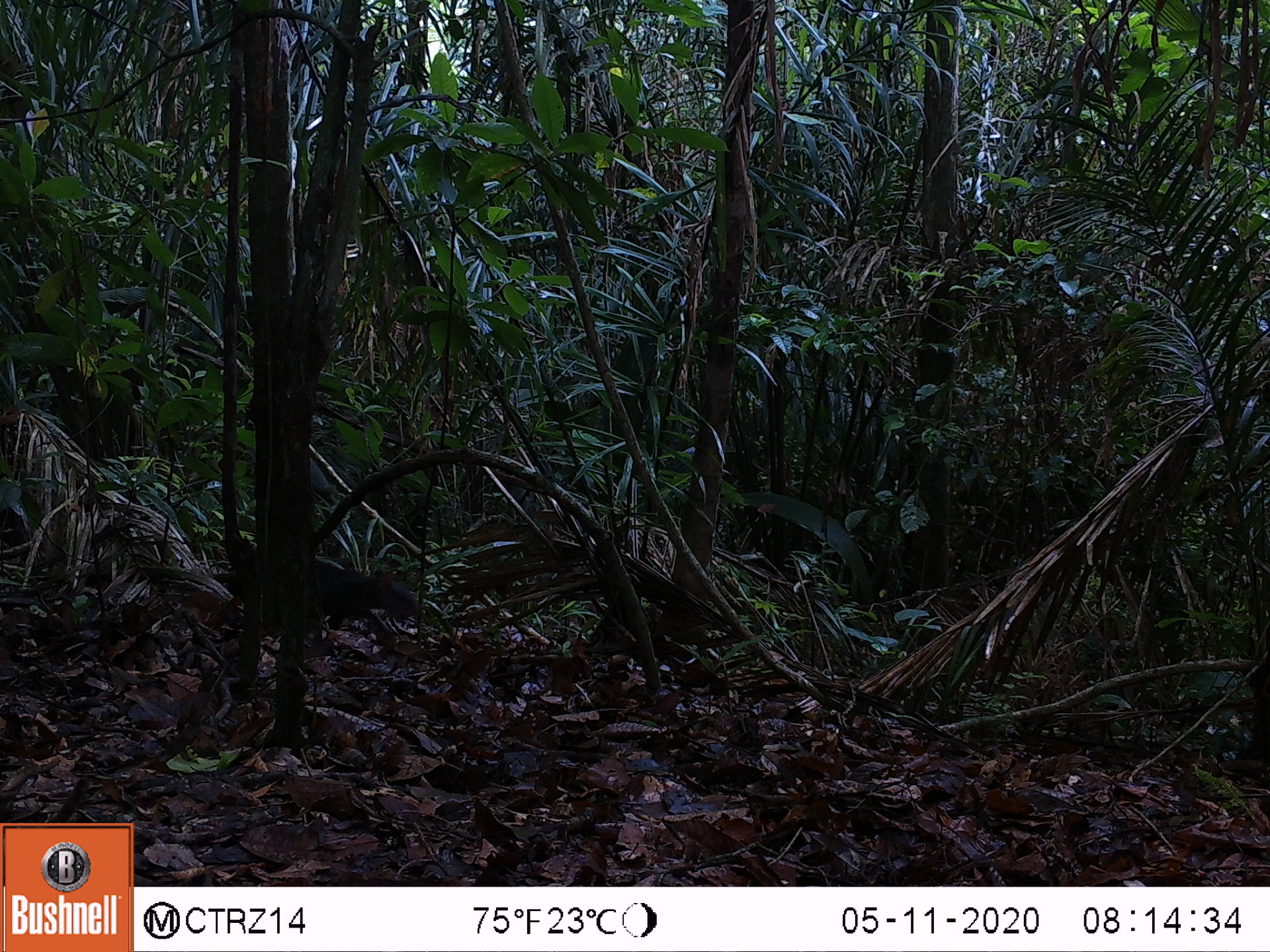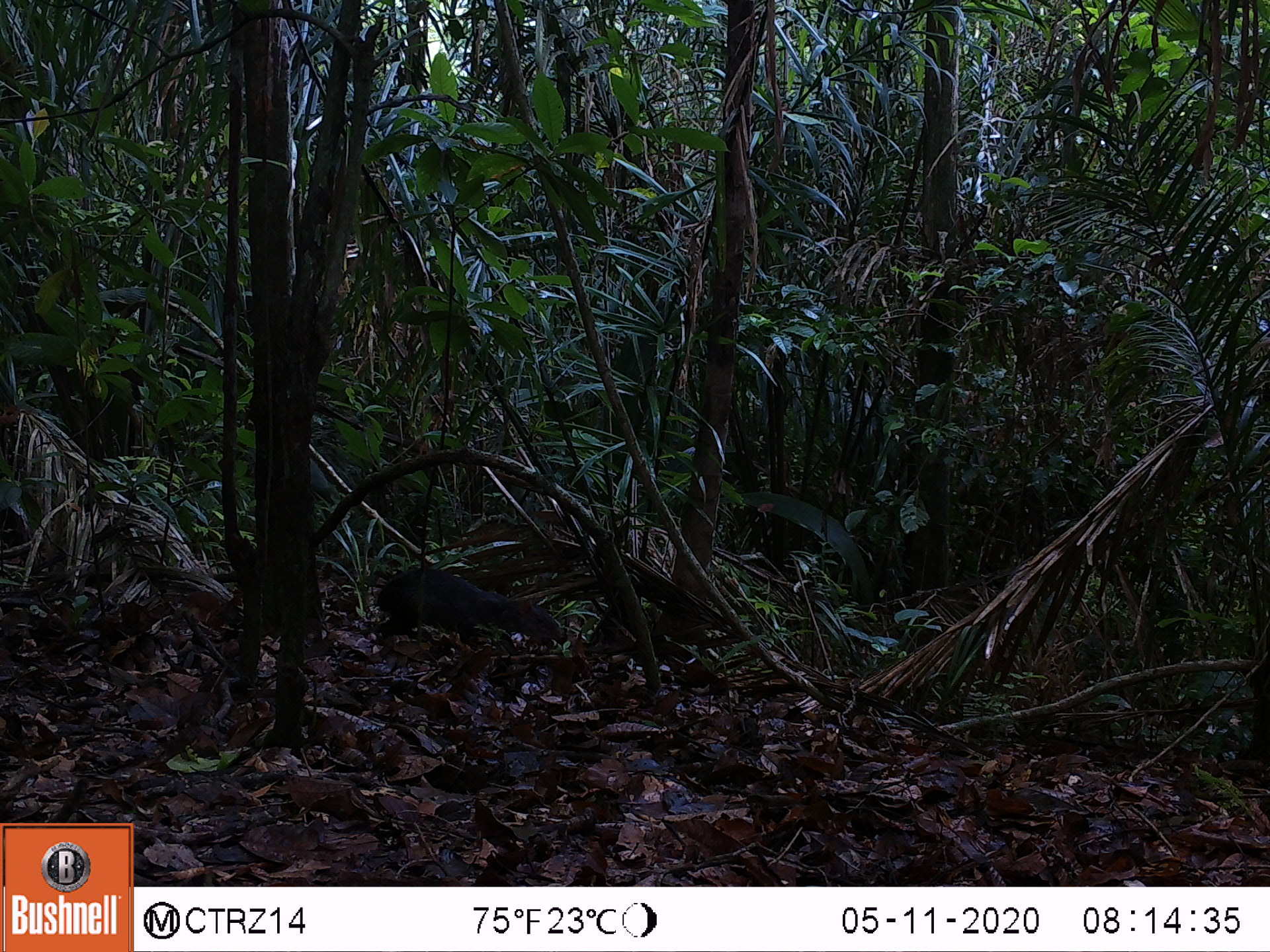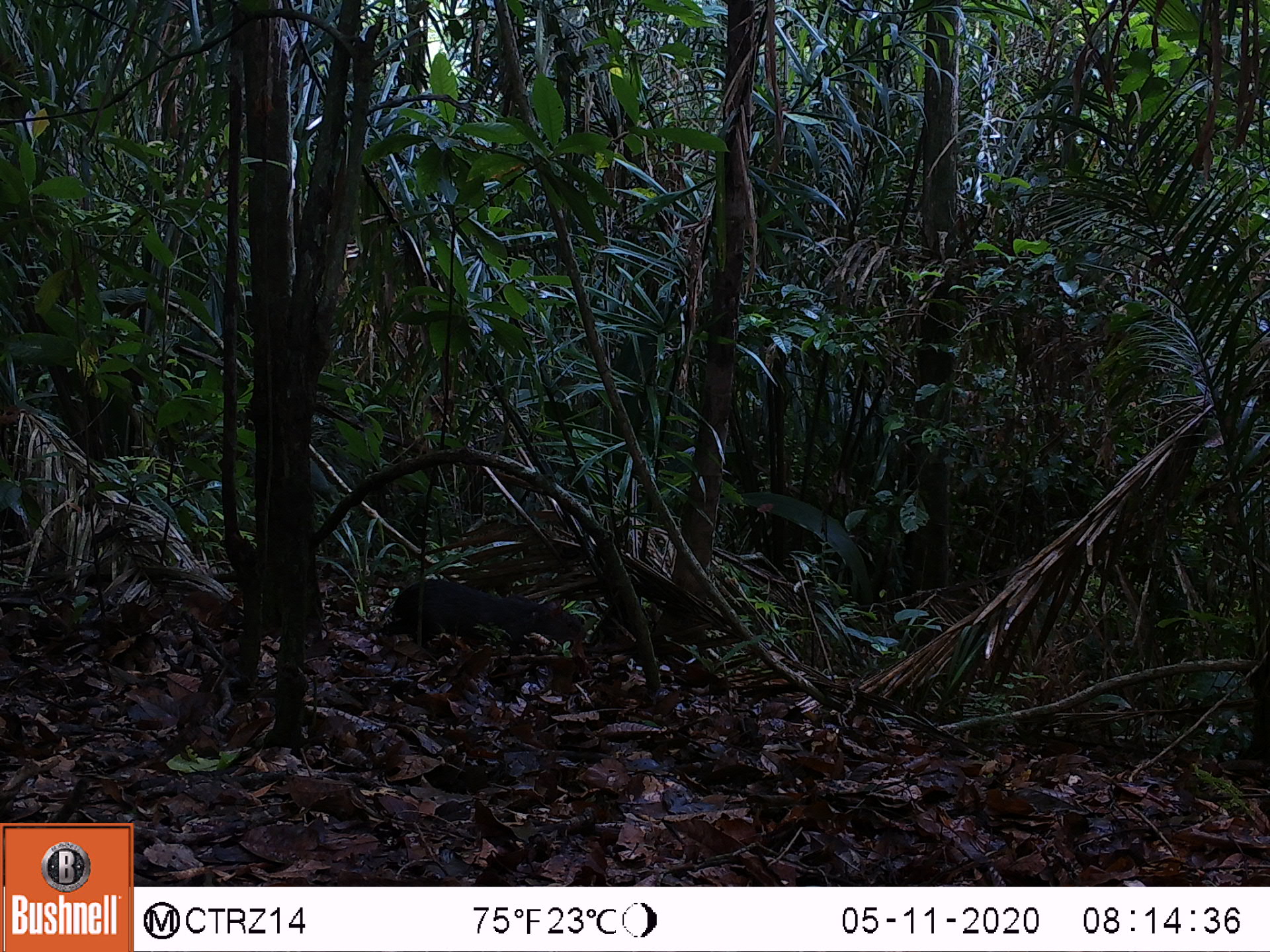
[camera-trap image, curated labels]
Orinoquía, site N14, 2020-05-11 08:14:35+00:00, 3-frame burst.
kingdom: Animalia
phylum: Chordata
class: Mammalia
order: Rodentia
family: Dasyproctidae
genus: Dasyprocta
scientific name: Dasyprocta fuliginosa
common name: black agouti